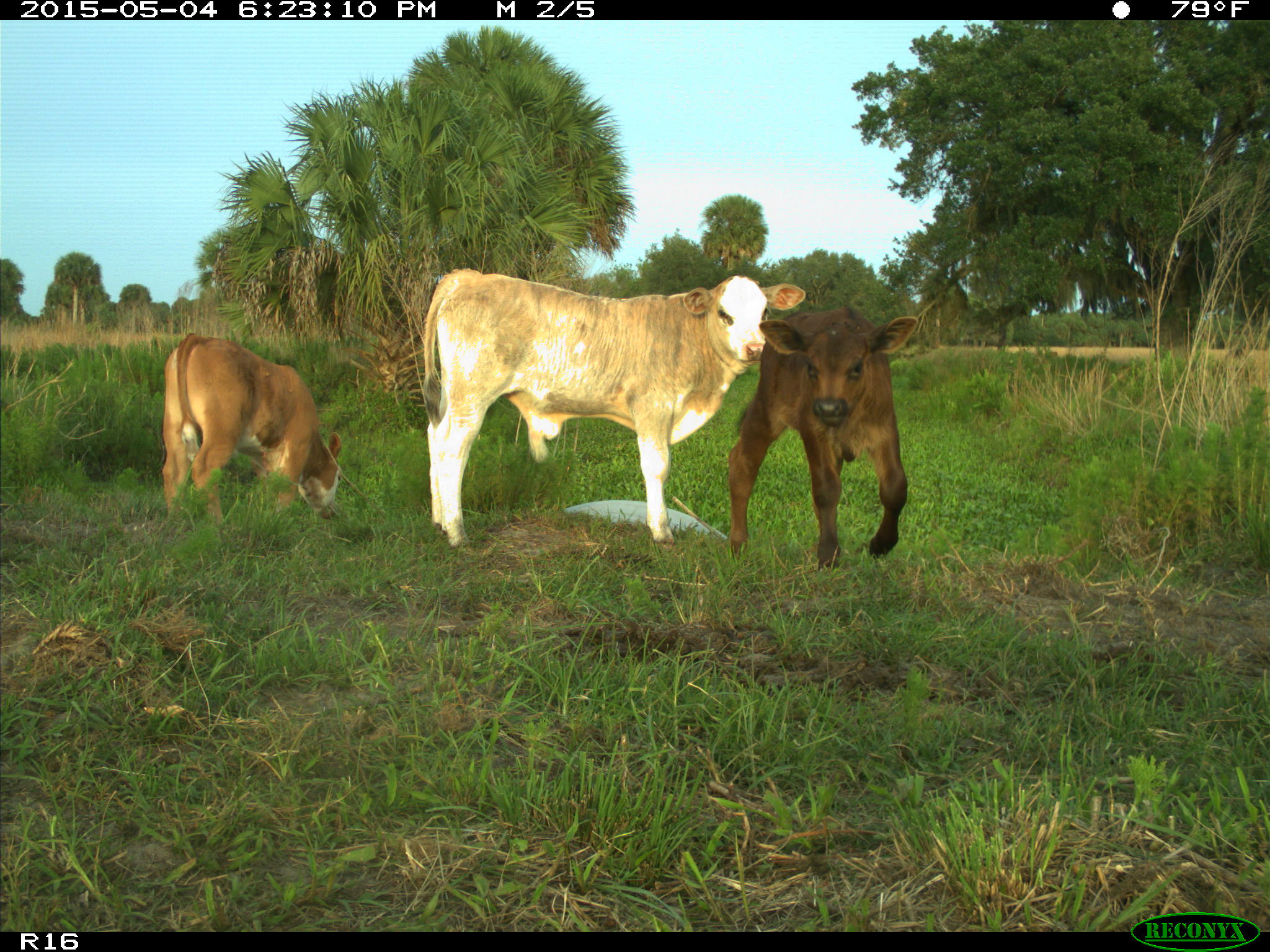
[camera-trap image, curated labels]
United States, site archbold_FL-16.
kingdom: Animalia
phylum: Chordata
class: Mammalia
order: Artiodactyla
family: Bovidae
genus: Bos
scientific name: Bos taurus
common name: domestic cow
Bos taurus (domestic cow).